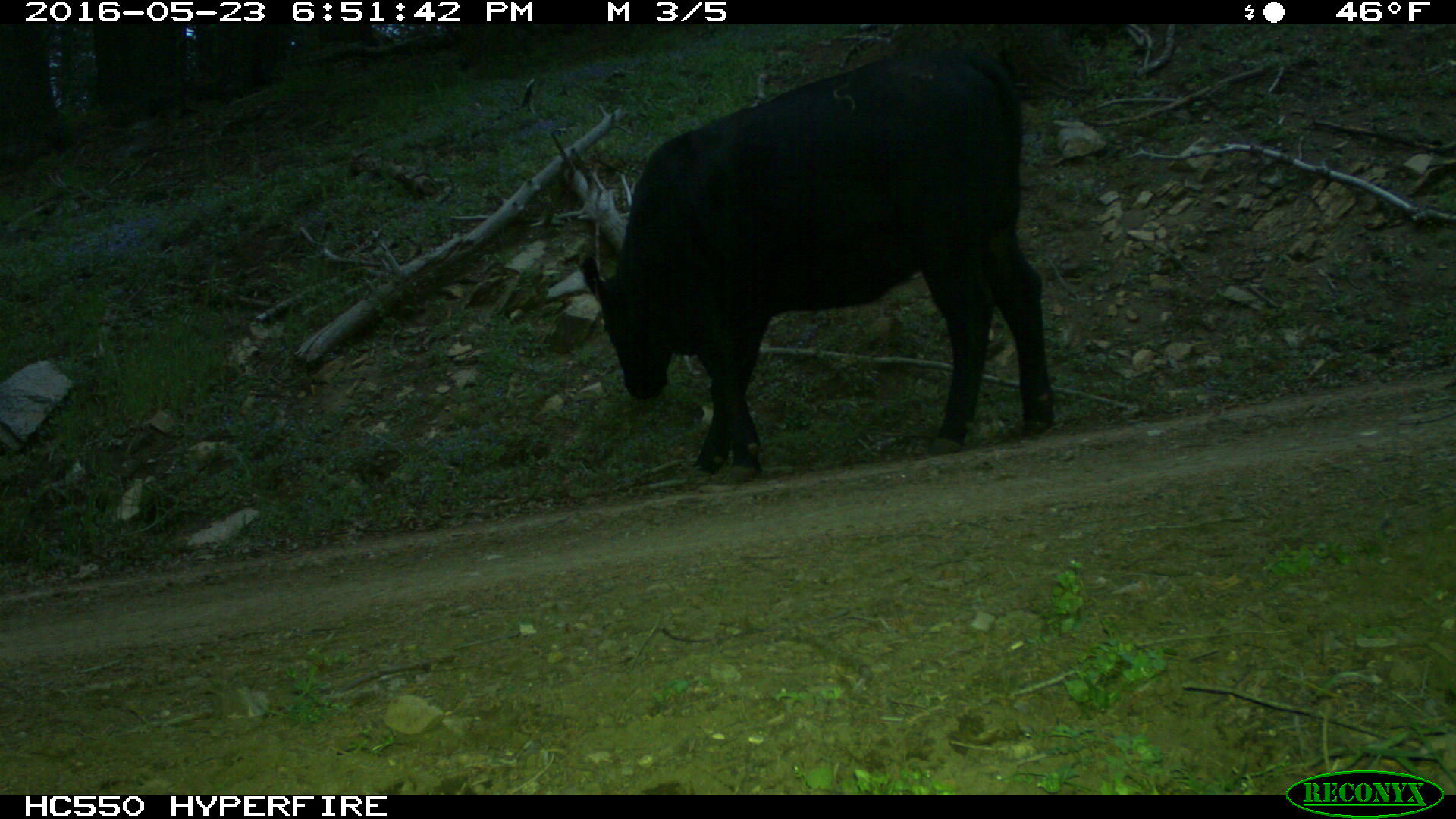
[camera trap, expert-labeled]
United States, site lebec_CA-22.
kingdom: Animalia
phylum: Chordata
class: Mammalia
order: Artiodactyla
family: Bovidae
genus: Bos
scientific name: Bos taurus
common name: domestic cow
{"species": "Bos taurus (domestic cow)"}